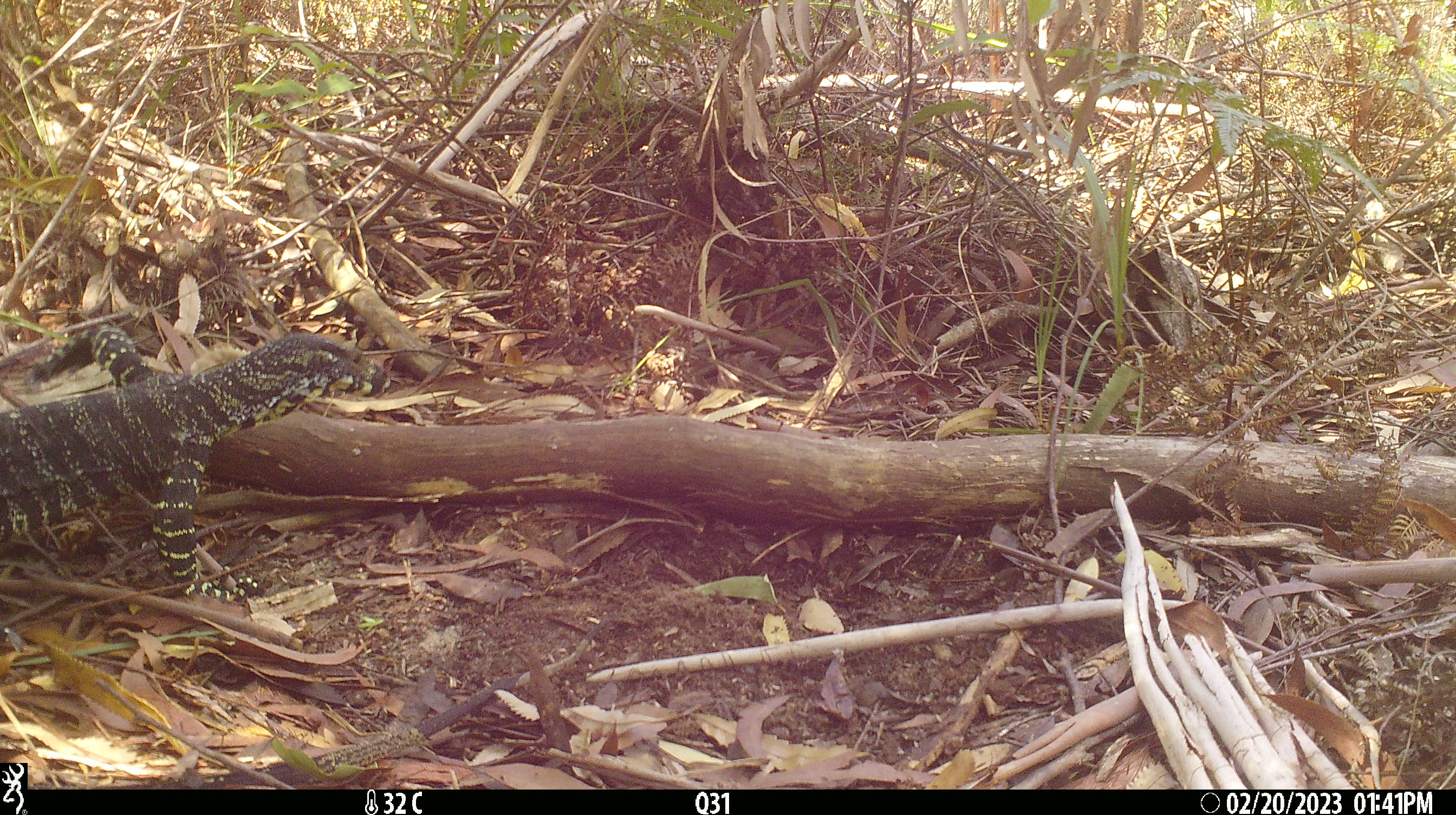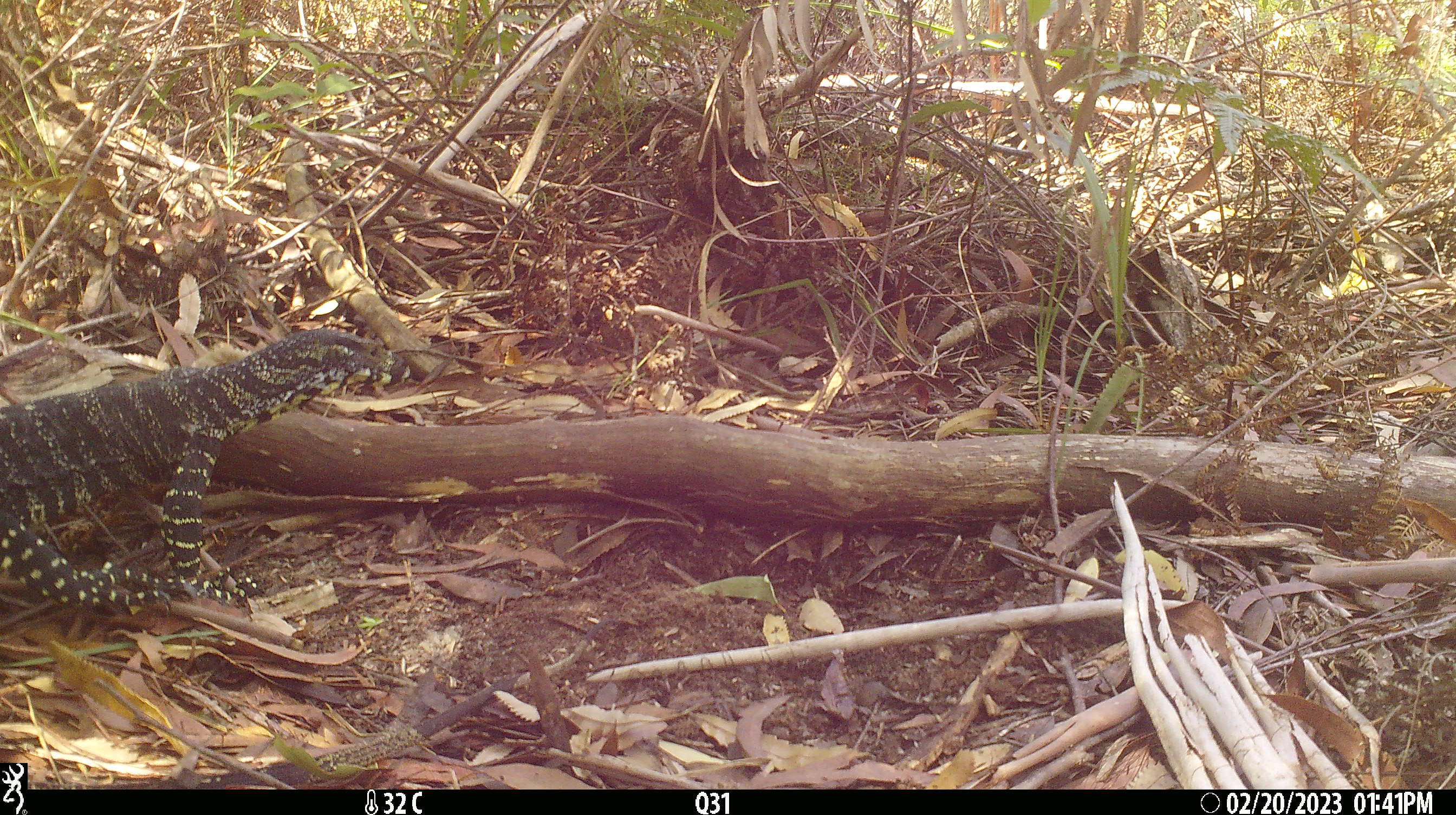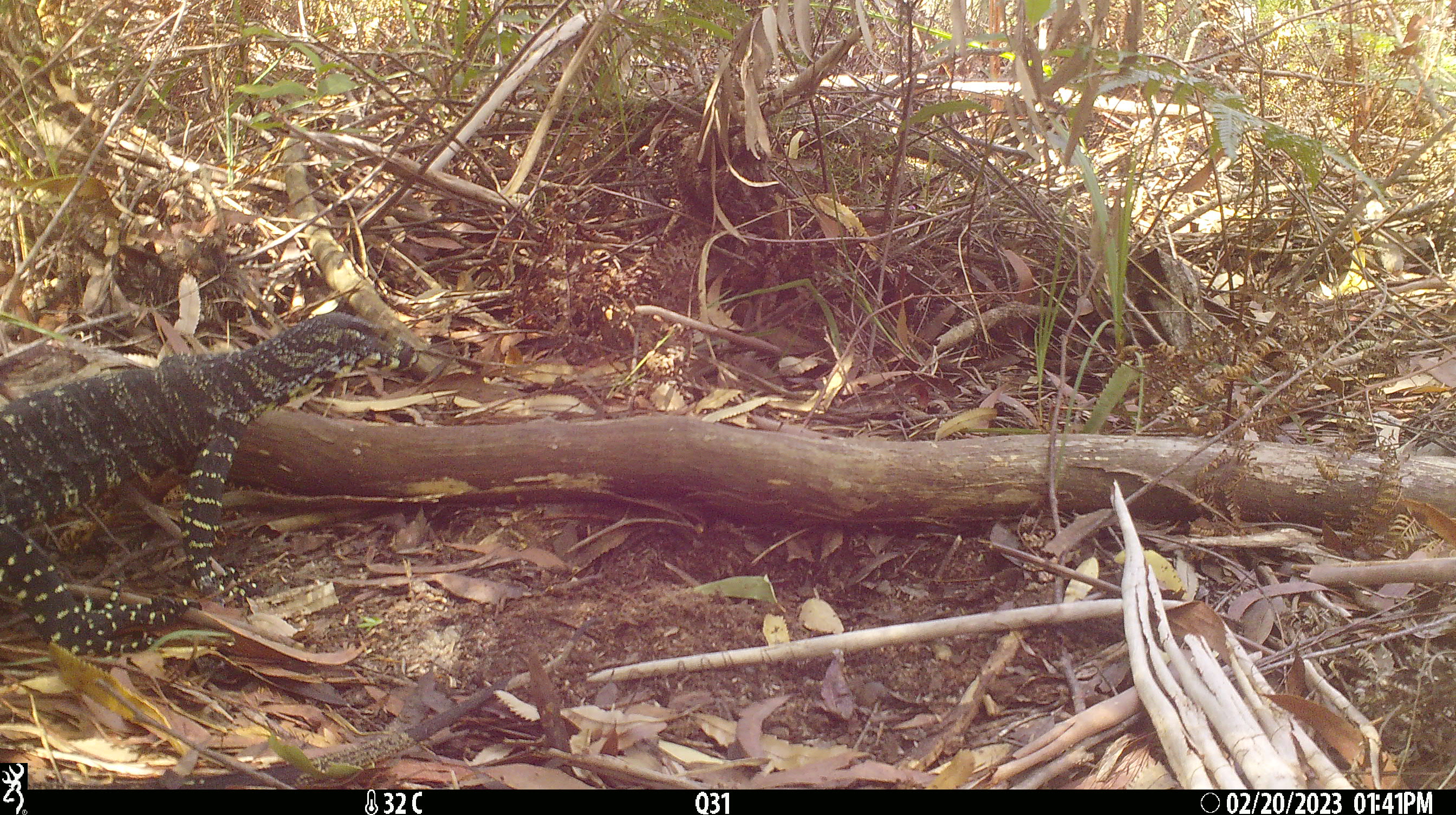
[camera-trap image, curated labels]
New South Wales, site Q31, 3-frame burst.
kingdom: Animalia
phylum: Chordata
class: Reptilia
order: Squamata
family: Varanidae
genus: Varanus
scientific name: Varanus varius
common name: lace monitor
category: goanna